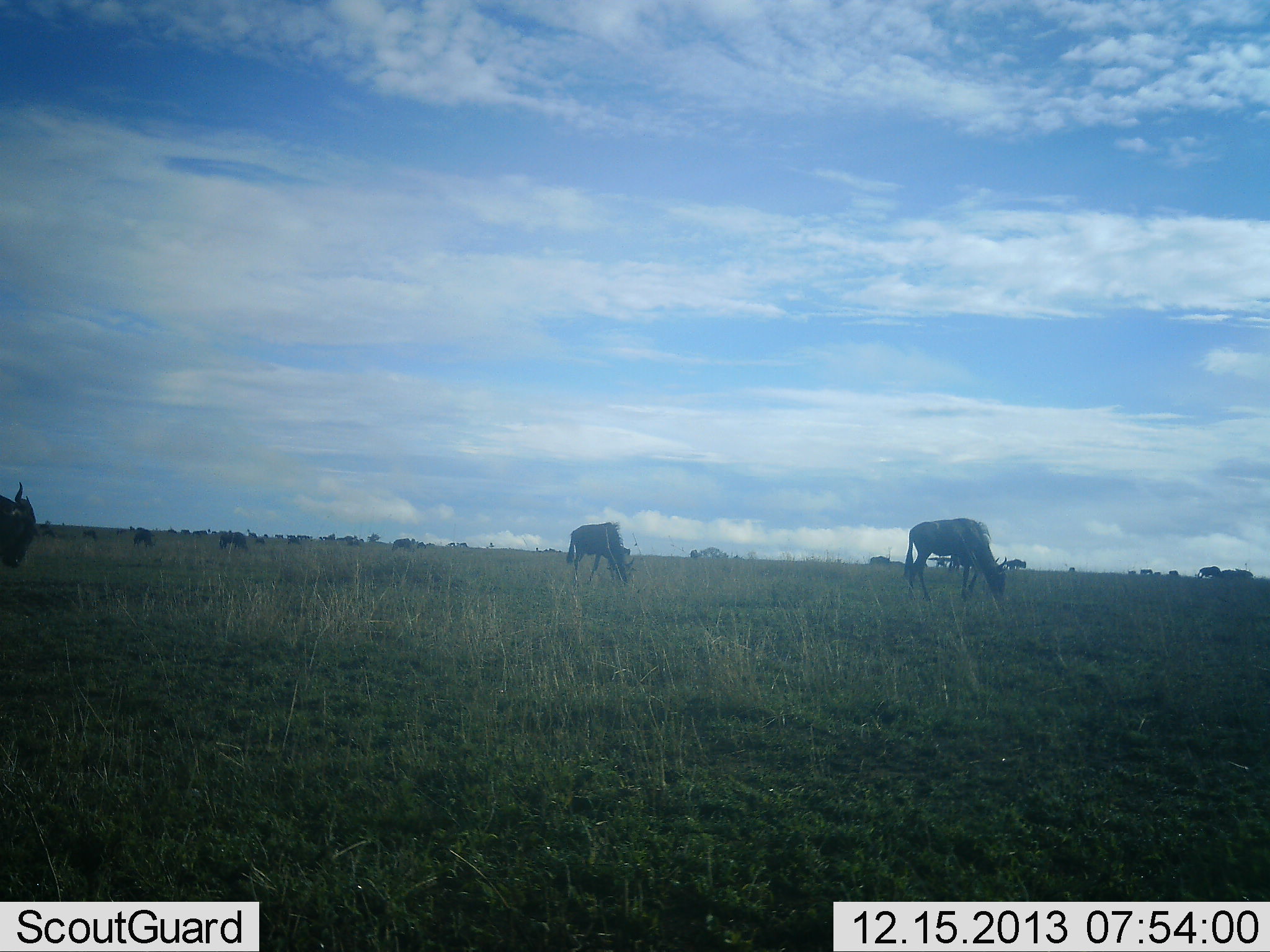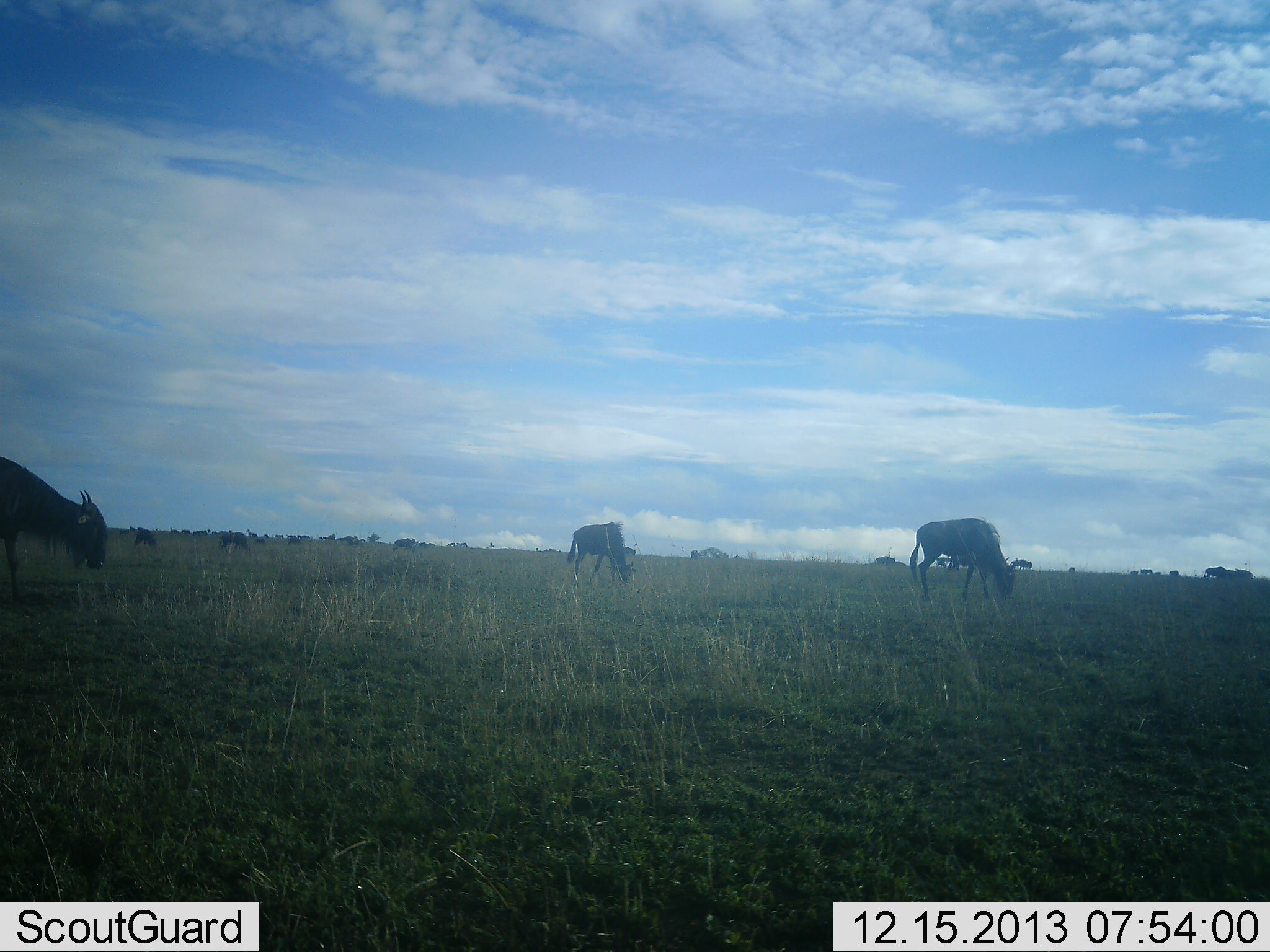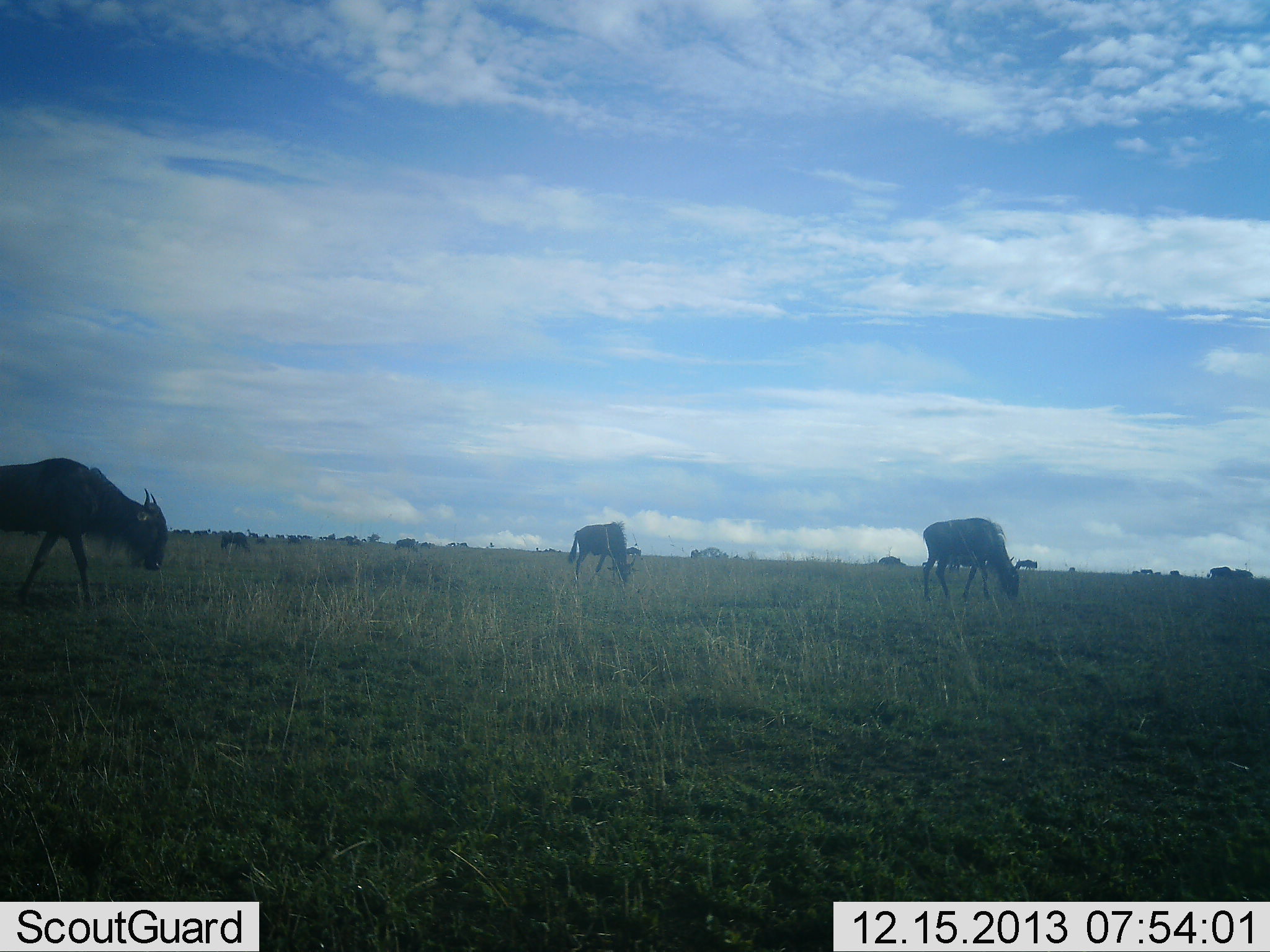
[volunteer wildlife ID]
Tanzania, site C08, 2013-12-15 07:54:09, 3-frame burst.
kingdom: Animalia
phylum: Chordata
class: Mammalia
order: Artiodactyla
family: Bovidae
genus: Connochaetes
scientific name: Connochaetes taurinus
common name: blue wildebeest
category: wildebeest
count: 11-50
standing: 30%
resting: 0%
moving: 50%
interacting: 0%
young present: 0%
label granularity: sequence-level